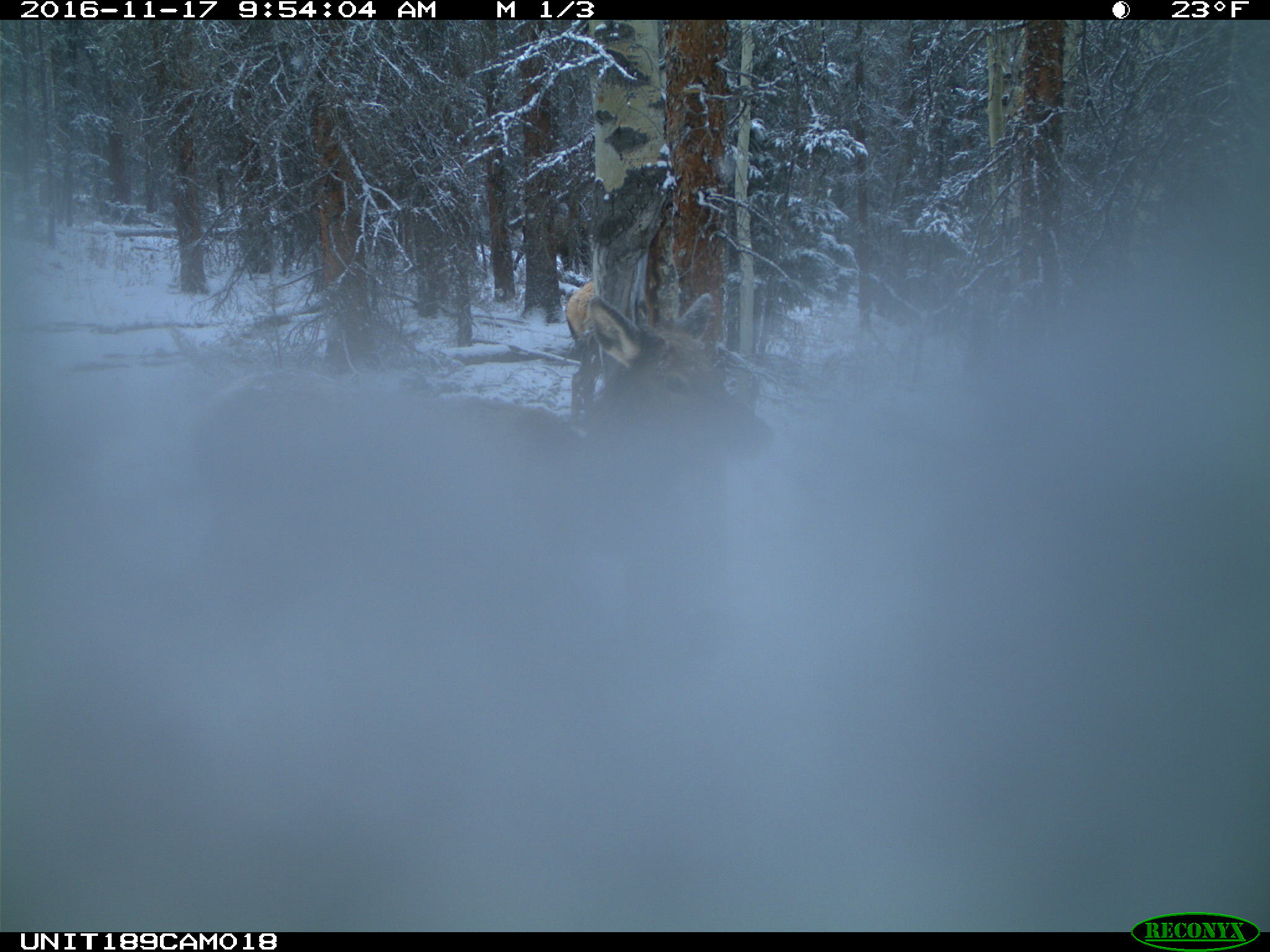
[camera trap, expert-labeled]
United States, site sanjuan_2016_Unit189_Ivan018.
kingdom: Animalia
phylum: Chordata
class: Mammalia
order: Artiodactyla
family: Cervidae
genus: Cervus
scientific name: Cervus elaphus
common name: red deer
Cervus elaphus (red deer).